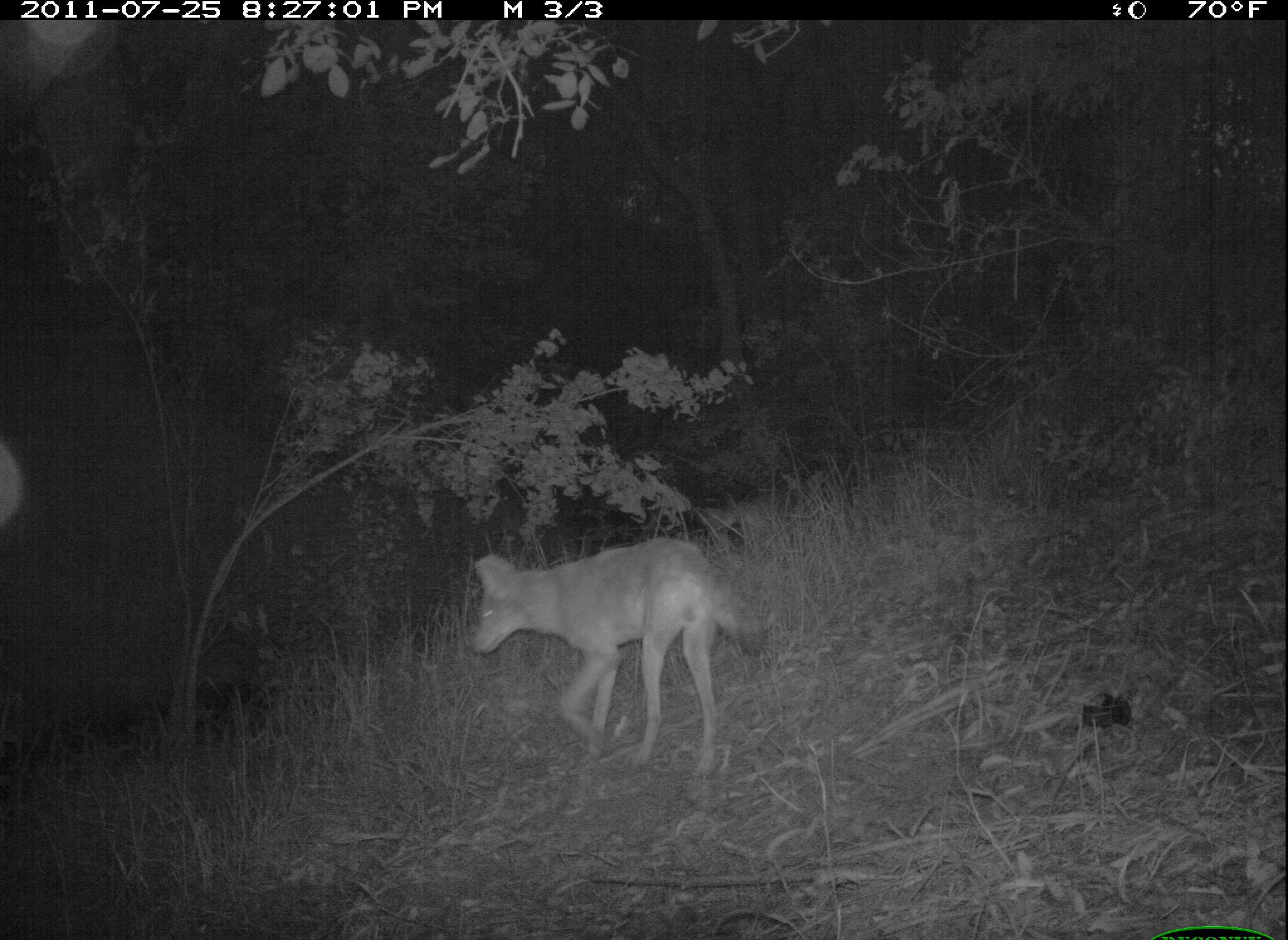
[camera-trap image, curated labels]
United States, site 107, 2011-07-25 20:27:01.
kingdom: Animalia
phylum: Chordata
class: Mammalia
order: Carnivora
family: Canidae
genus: Canis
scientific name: Canis latrans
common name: coyote